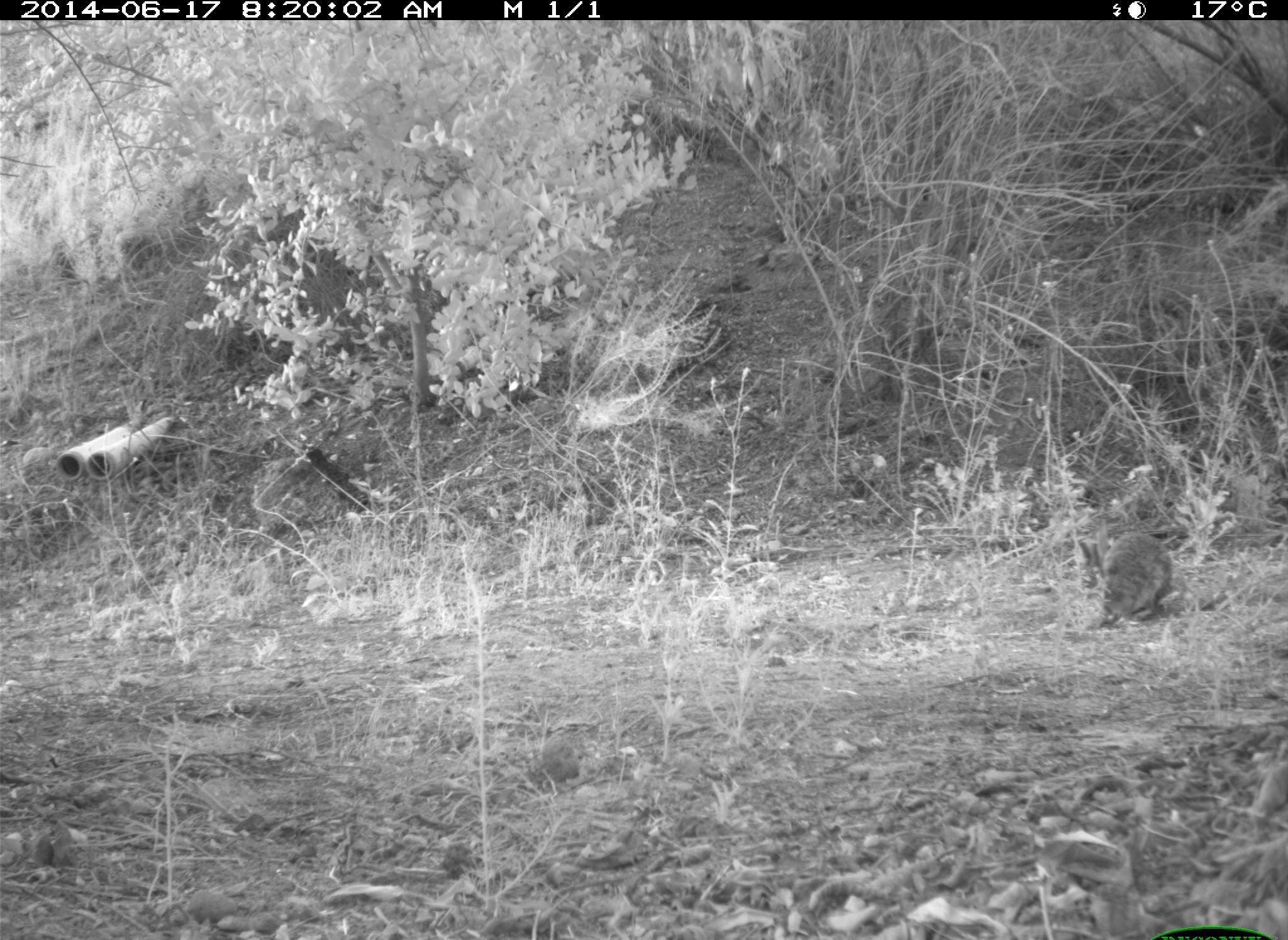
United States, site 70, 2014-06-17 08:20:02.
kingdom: Animalia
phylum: Chordata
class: Mammalia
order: Lagomorpha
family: Leporidae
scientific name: Leporidae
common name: rabbits and hares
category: rabbit